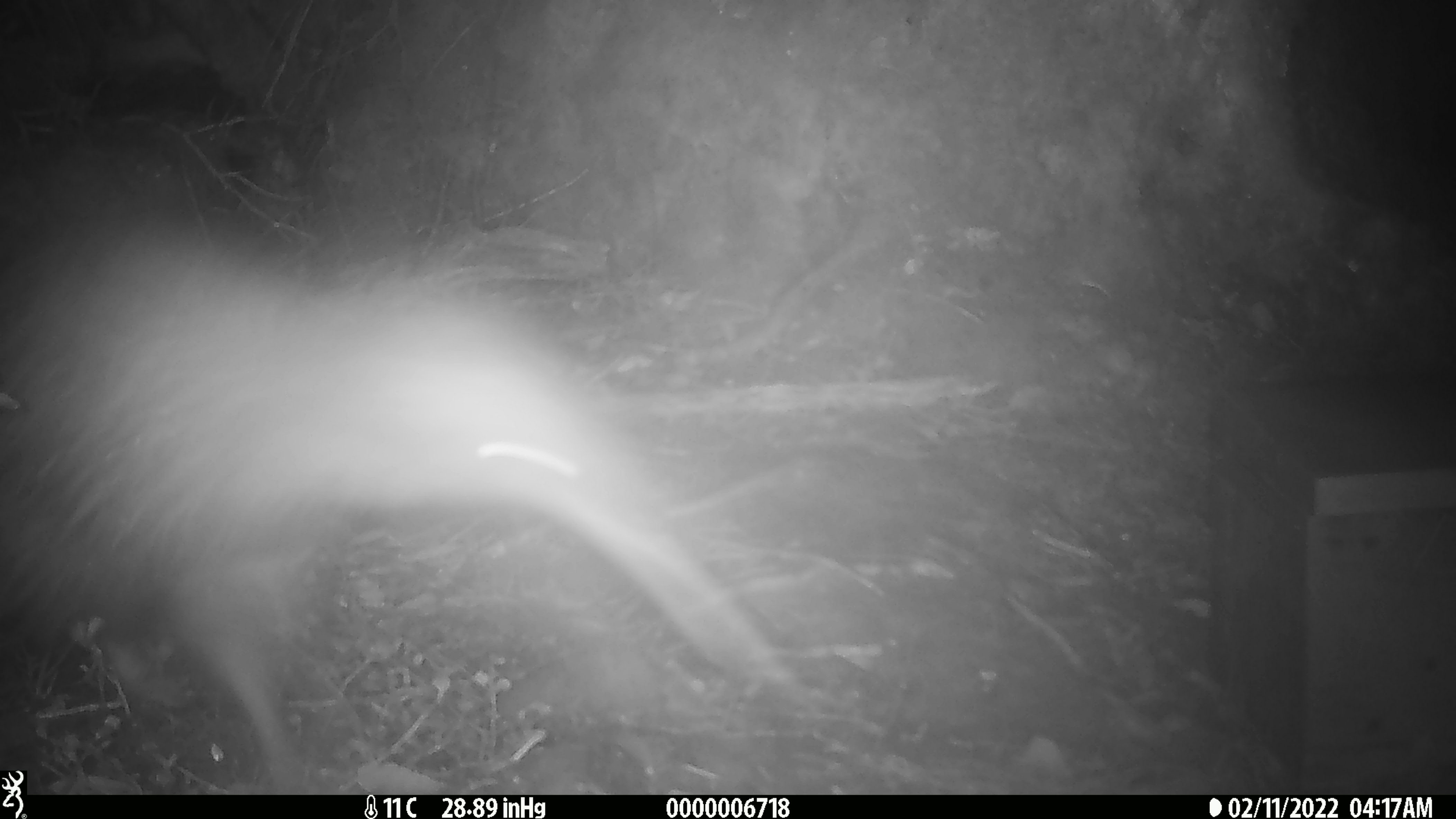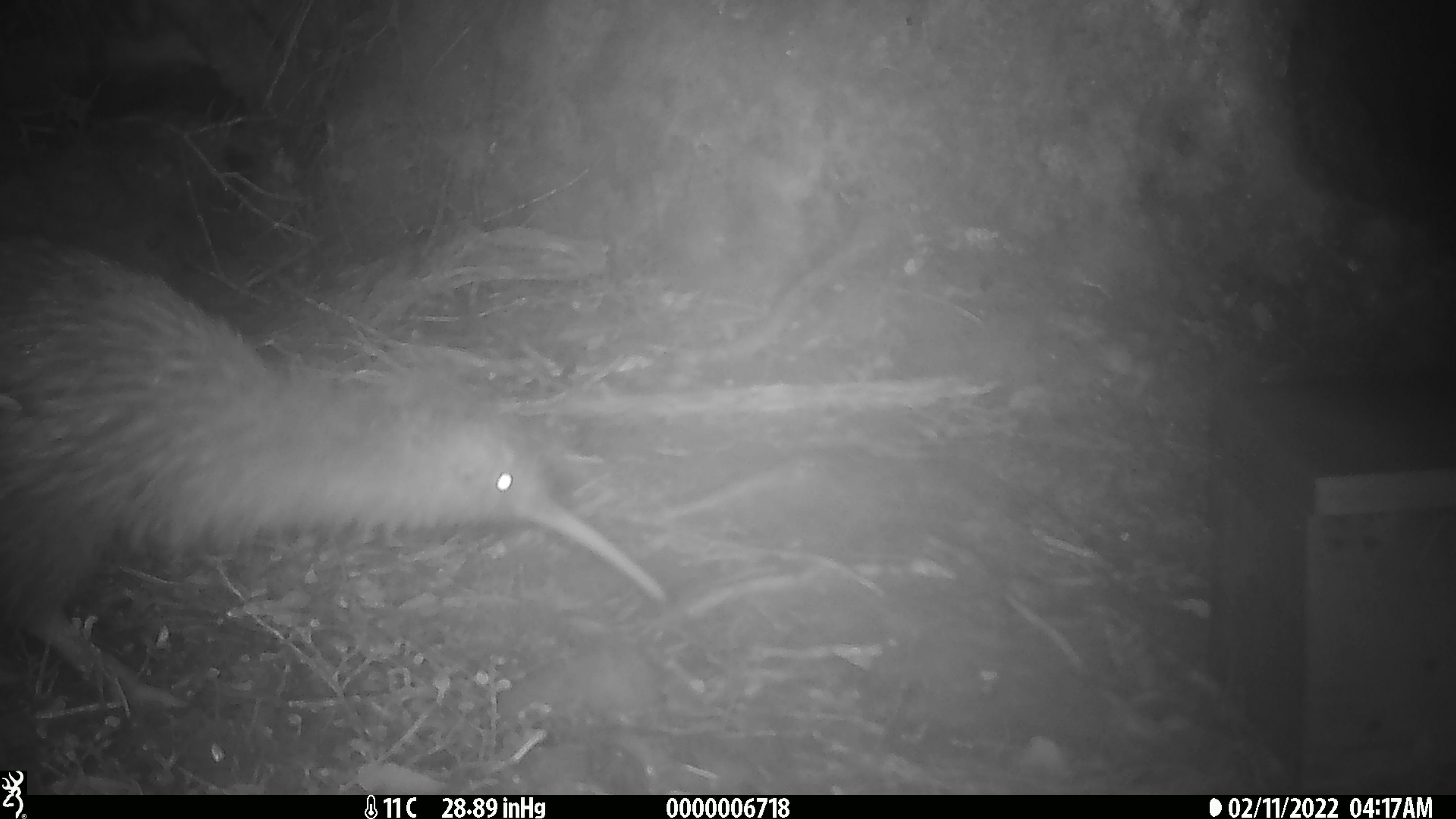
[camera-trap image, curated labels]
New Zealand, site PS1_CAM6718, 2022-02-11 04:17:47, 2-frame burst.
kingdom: Animalia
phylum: Chordata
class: Aves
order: Apterygiformes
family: Apterygidae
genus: Apteryx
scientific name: Apteryx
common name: kiwi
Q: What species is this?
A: Kiwi (Apteryx).